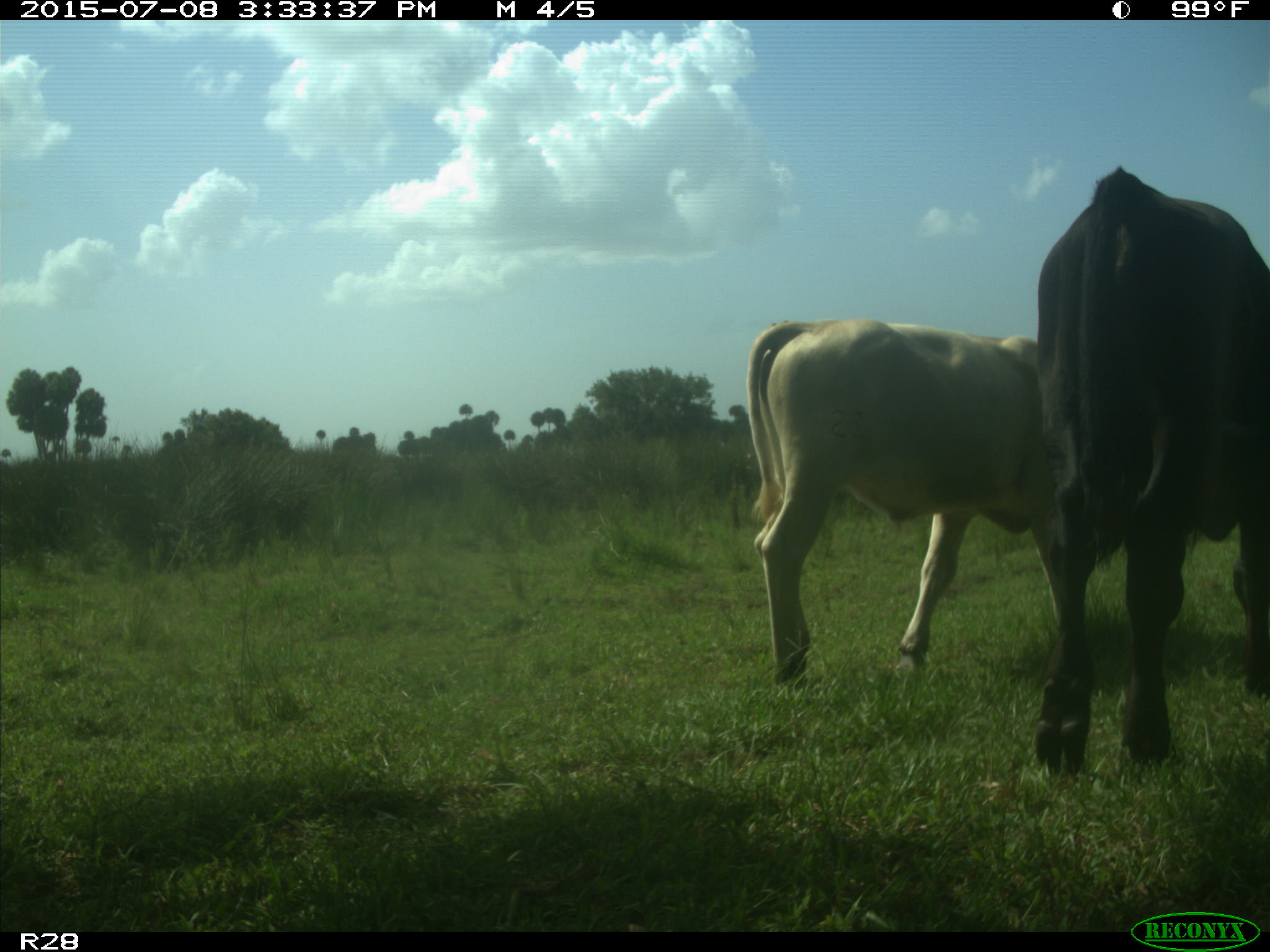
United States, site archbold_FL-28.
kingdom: Animalia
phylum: Chordata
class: Mammalia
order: Artiodactyla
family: Bovidae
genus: Bos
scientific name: Bos taurus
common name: domestic cow